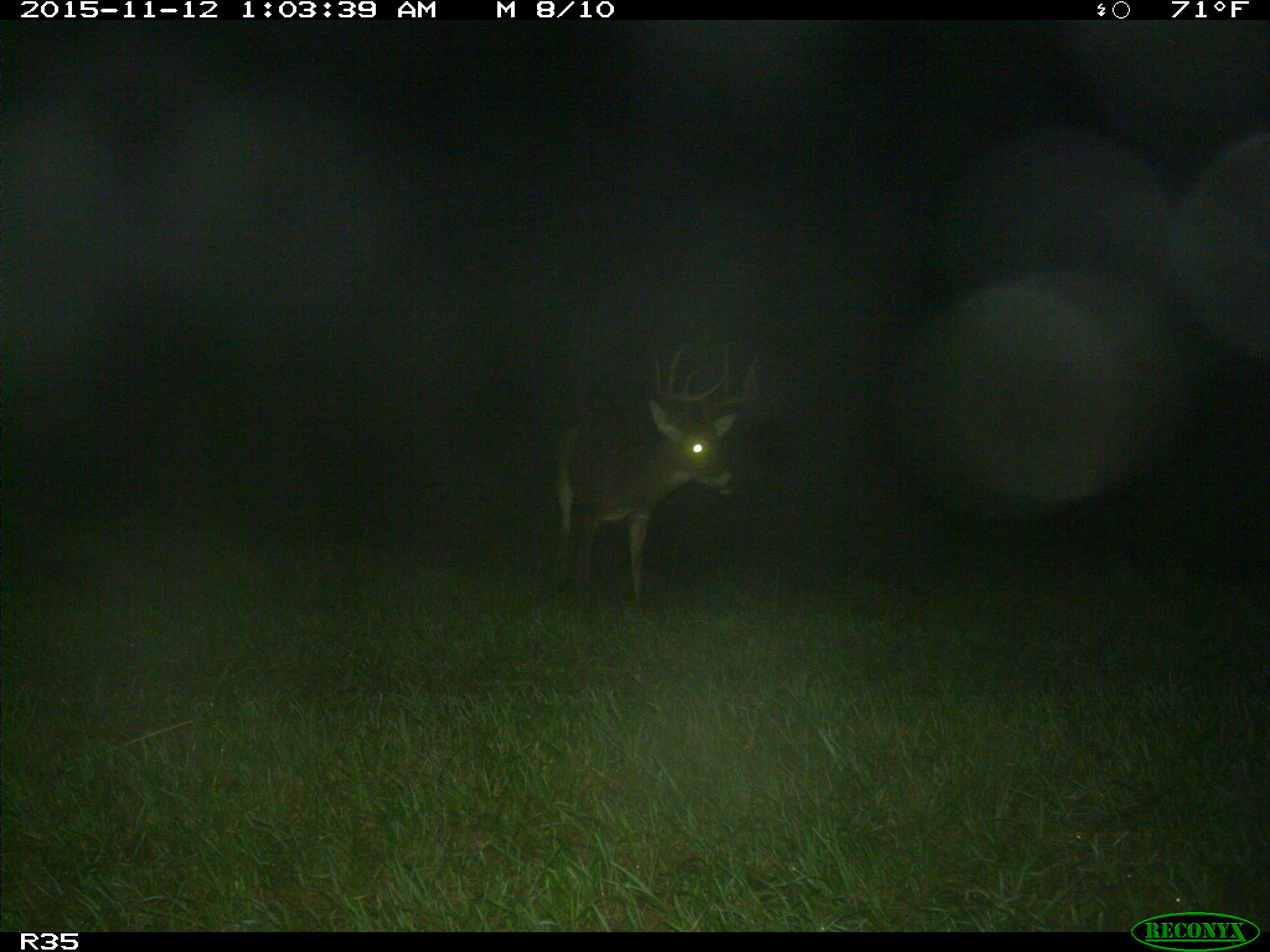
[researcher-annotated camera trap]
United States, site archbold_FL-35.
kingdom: Animalia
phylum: Chordata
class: Mammalia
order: Artiodactyla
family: Cervidae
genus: Odocoileus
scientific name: Odocoileus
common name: deer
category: unidentified deer